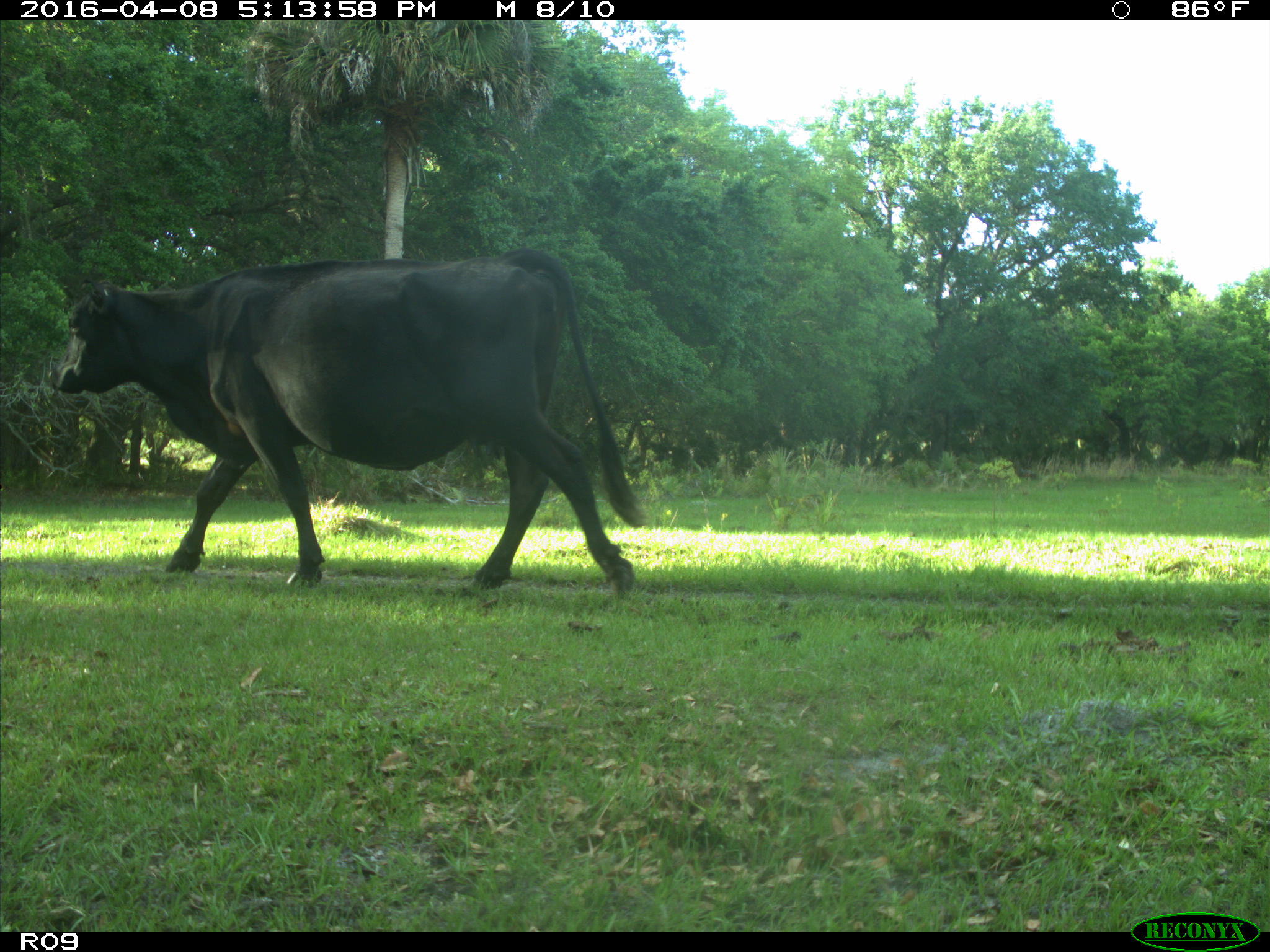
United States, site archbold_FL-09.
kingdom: Animalia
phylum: Chordata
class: Mammalia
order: Artiodactyla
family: Bovidae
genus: Bos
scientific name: Bos taurus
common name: domestic cow